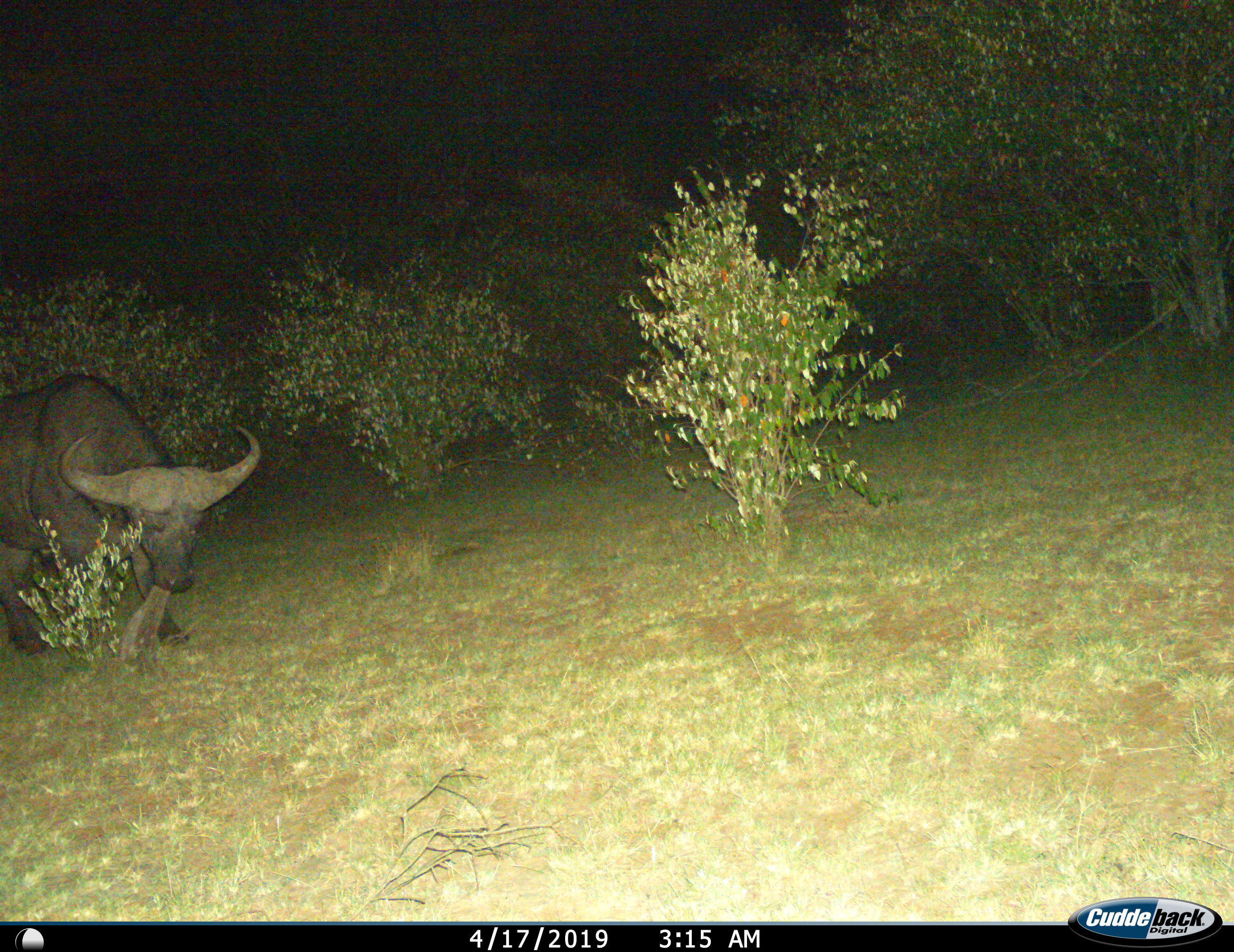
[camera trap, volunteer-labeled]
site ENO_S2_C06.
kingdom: Animalia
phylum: Chordata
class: Mammalia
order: Artiodactyla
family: Bovidae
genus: Syncerus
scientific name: Syncerus caffer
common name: african buffalo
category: buffalo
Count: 1.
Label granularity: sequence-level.